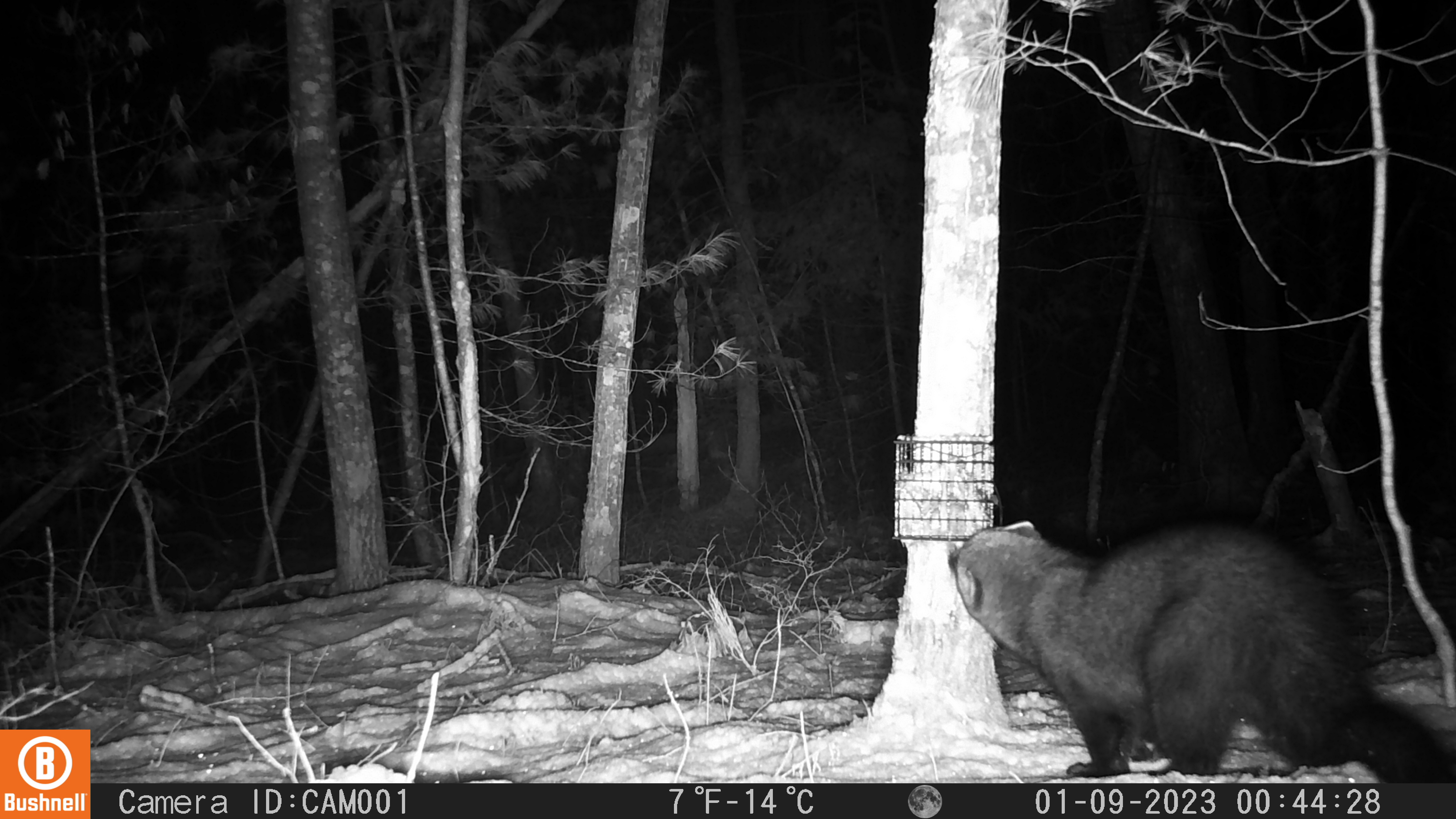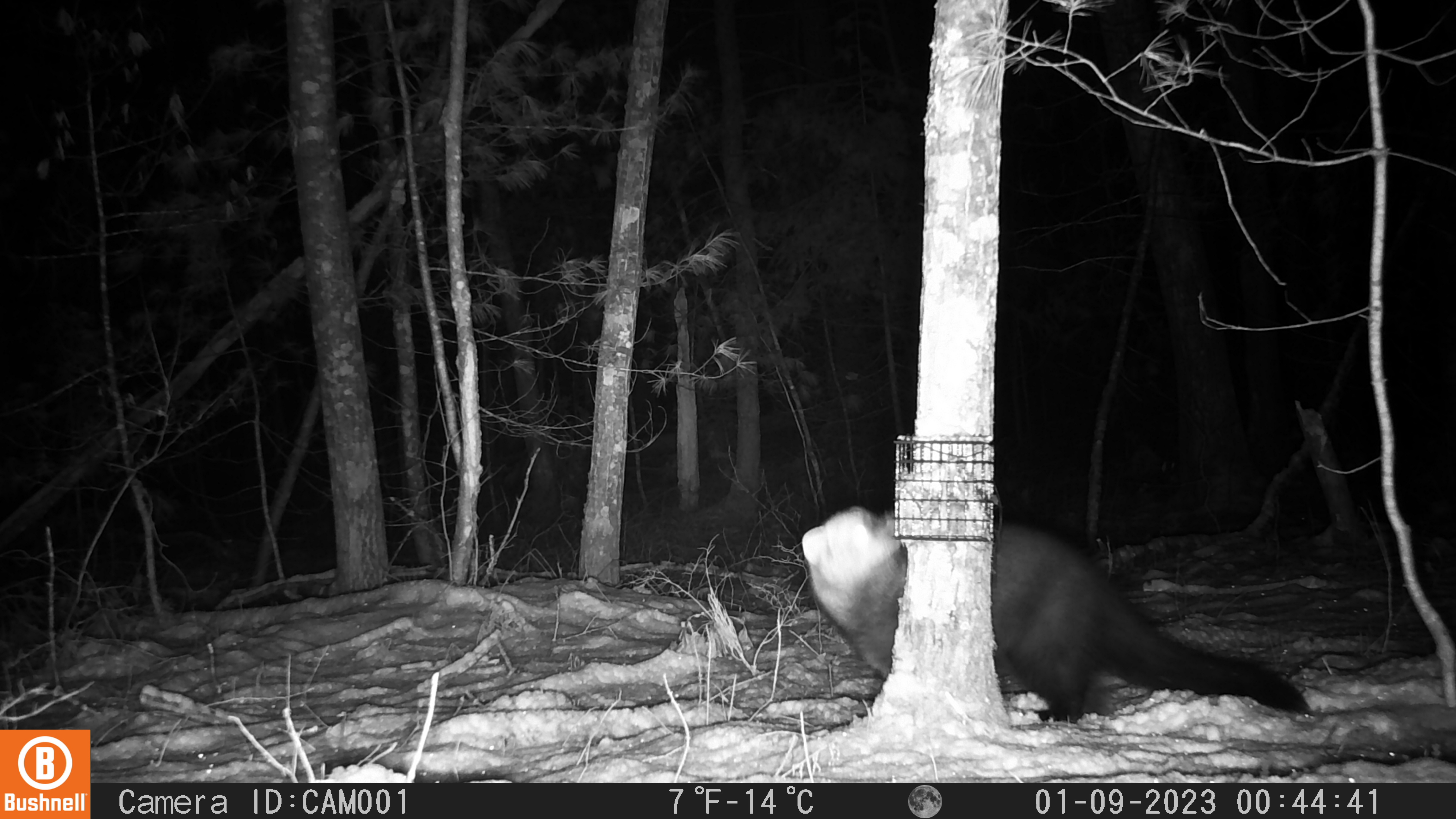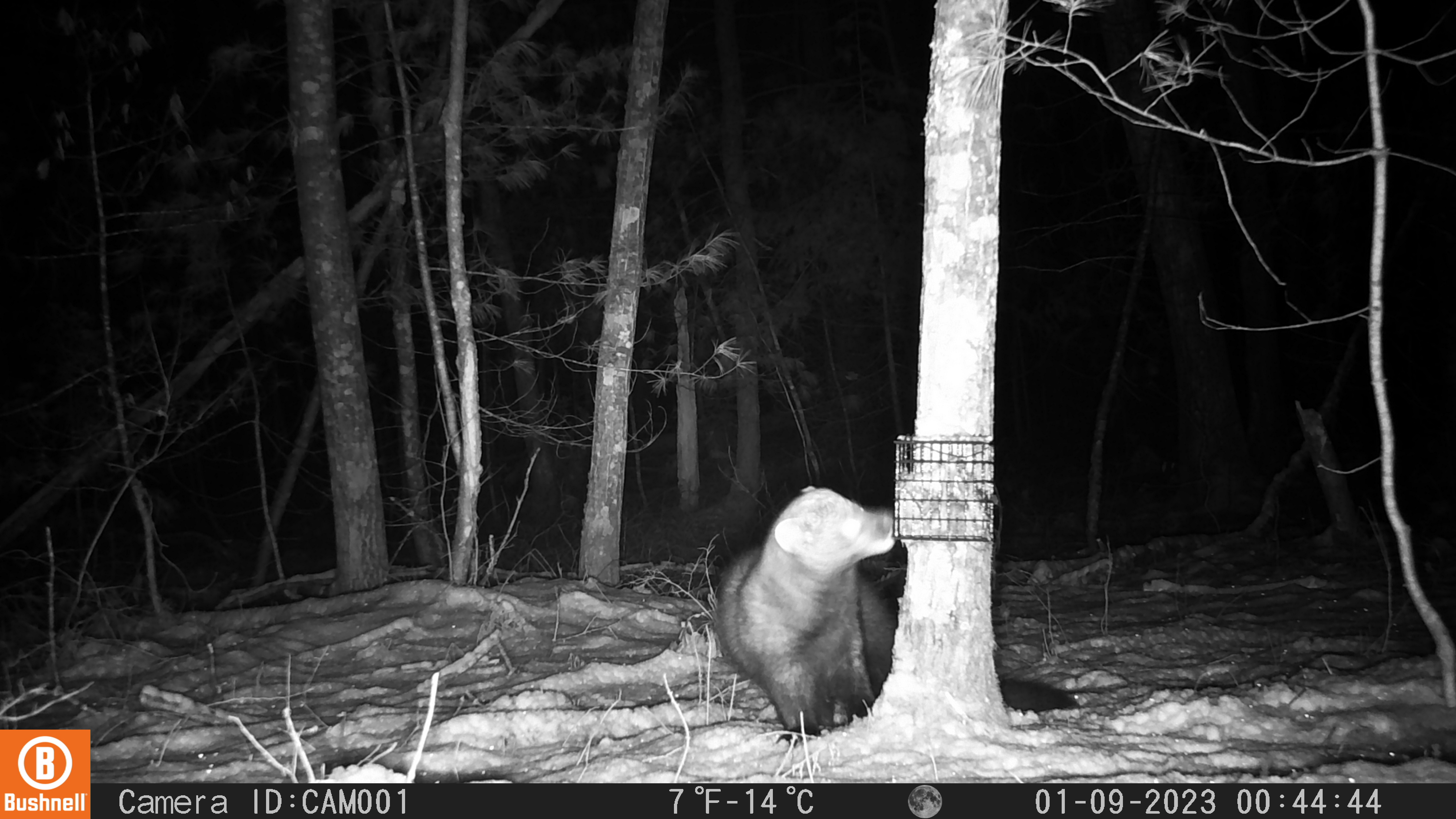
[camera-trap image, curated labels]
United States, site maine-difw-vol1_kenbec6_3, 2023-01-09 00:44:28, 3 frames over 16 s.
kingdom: Animalia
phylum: Chordata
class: Mammalia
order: Carnivora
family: Mustelidae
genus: Pekania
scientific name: Pekania pennanti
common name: fisher